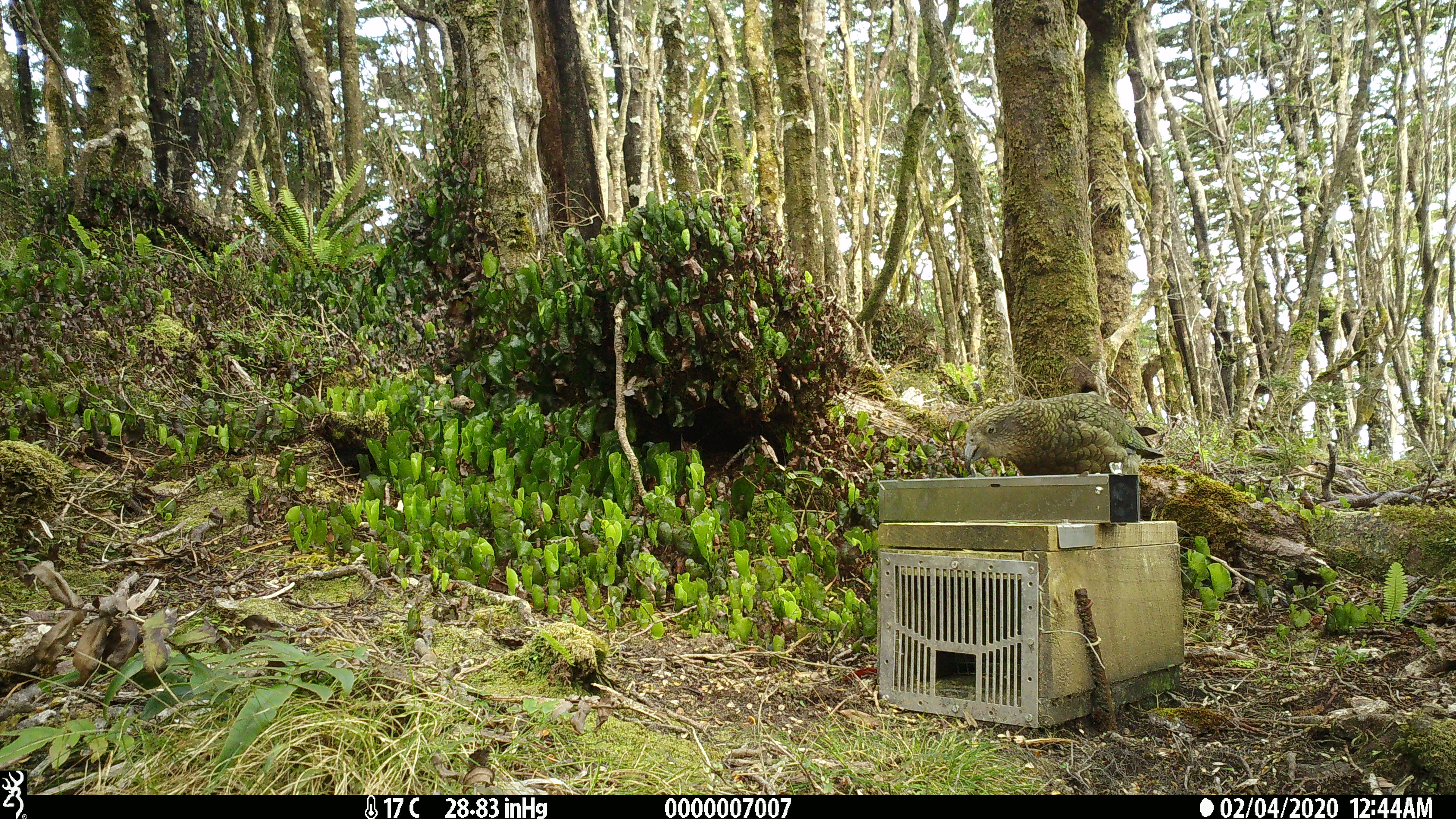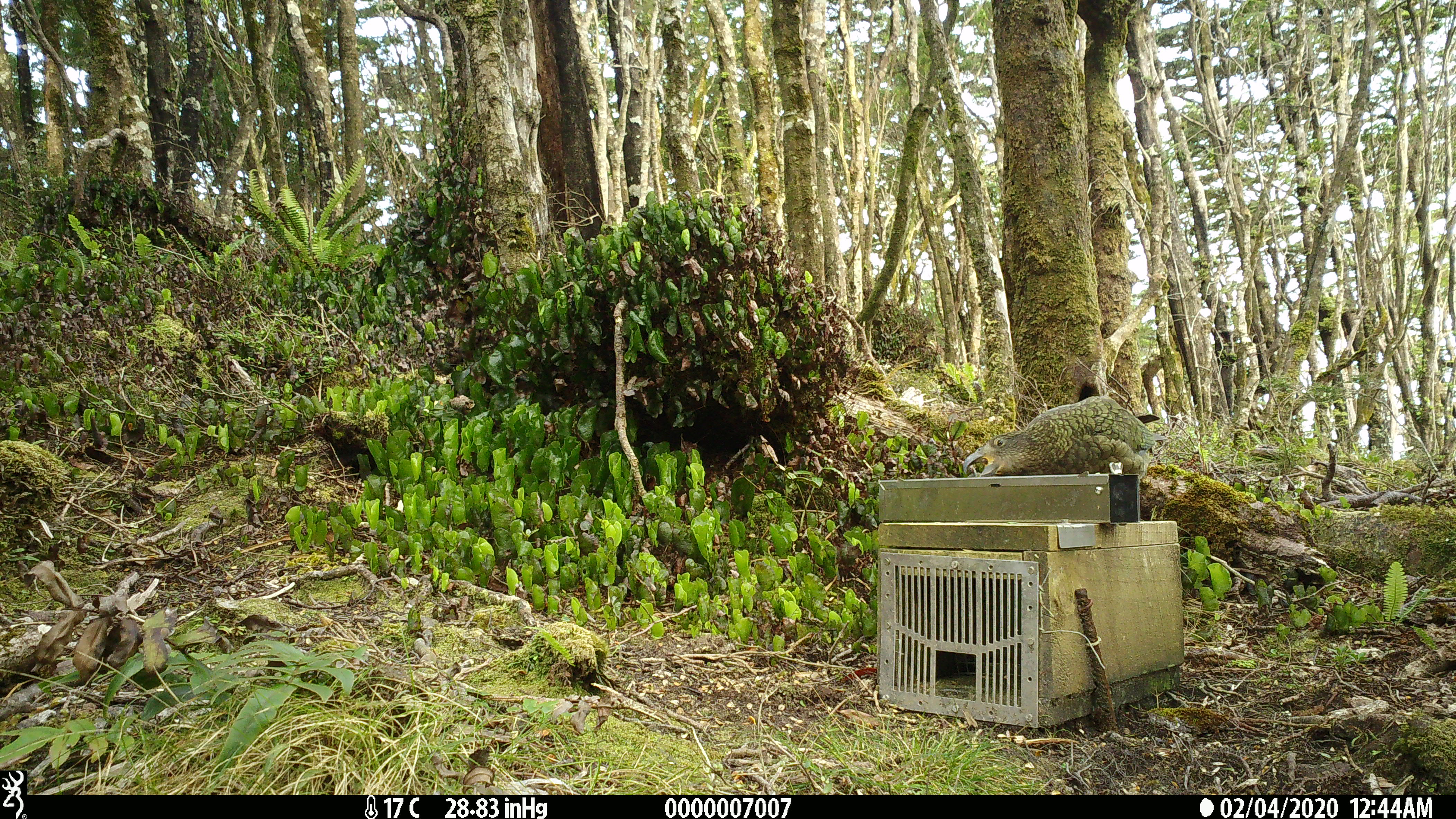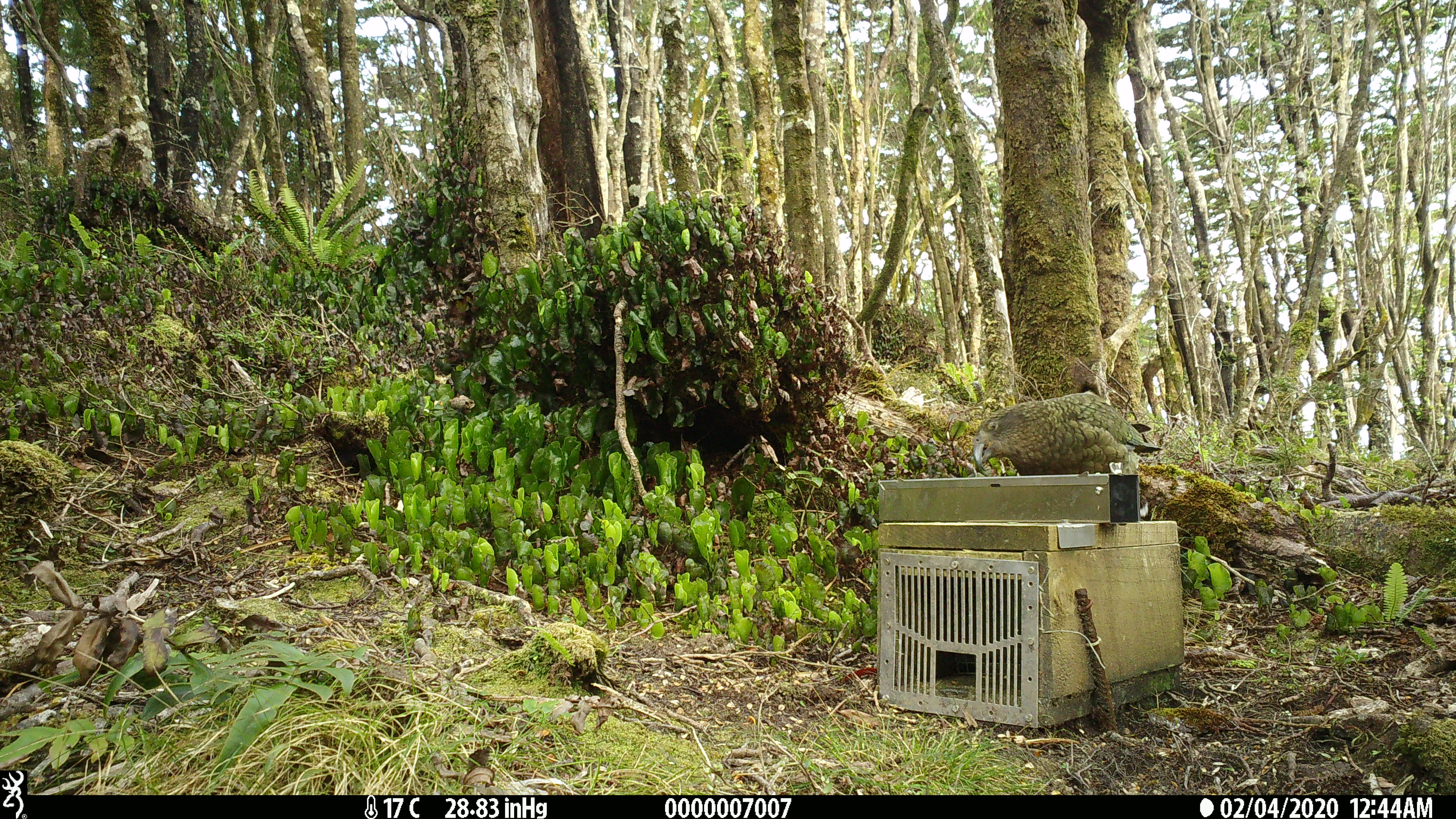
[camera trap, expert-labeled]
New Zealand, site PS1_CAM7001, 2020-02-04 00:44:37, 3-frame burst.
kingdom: Animalia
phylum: Chordata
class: Aves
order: Psittaciformes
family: Strigopidae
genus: Nestor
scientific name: Nestor notabilis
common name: kea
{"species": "kea (Nestor notabilis)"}